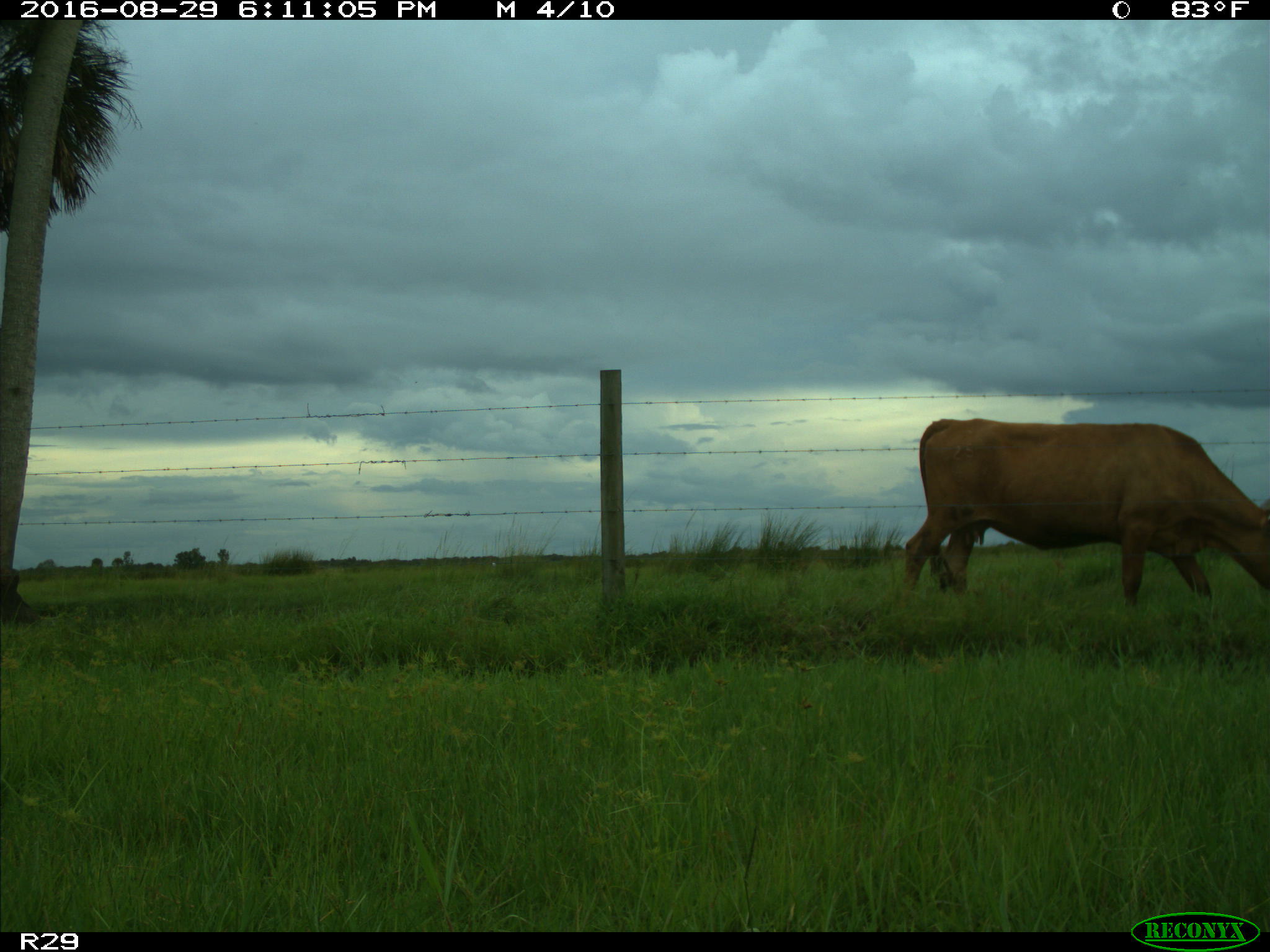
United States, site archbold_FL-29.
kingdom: Animalia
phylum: Chordata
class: Mammalia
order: Artiodactyla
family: Bovidae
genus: Bos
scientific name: Bos taurus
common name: domestic cow